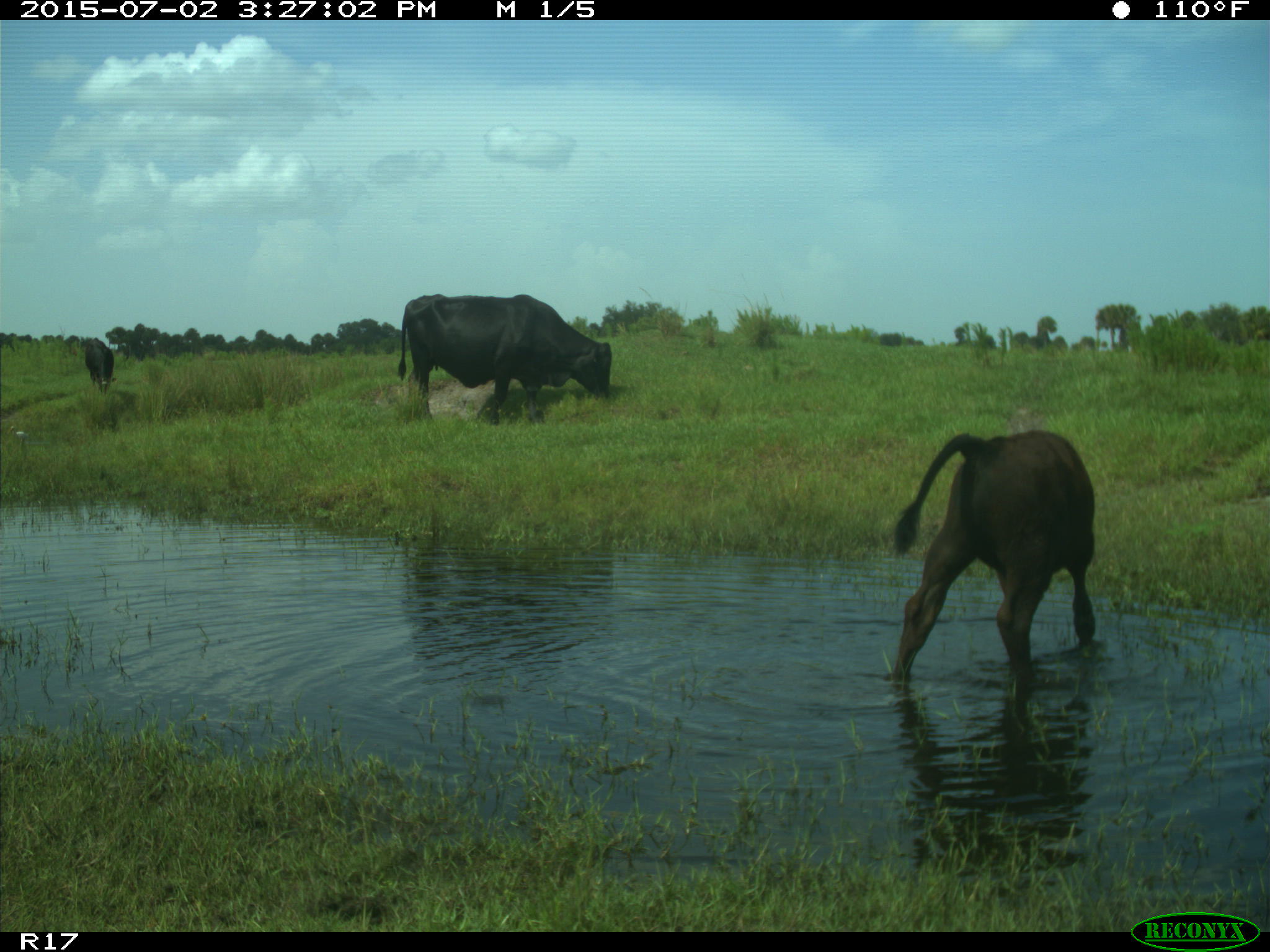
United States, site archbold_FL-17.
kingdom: Animalia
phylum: Chordata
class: Mammalia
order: Artiodactyla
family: Bovidae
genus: Bos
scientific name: Bos taurus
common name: domestic cow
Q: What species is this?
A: Bos taurus (domestic cow).